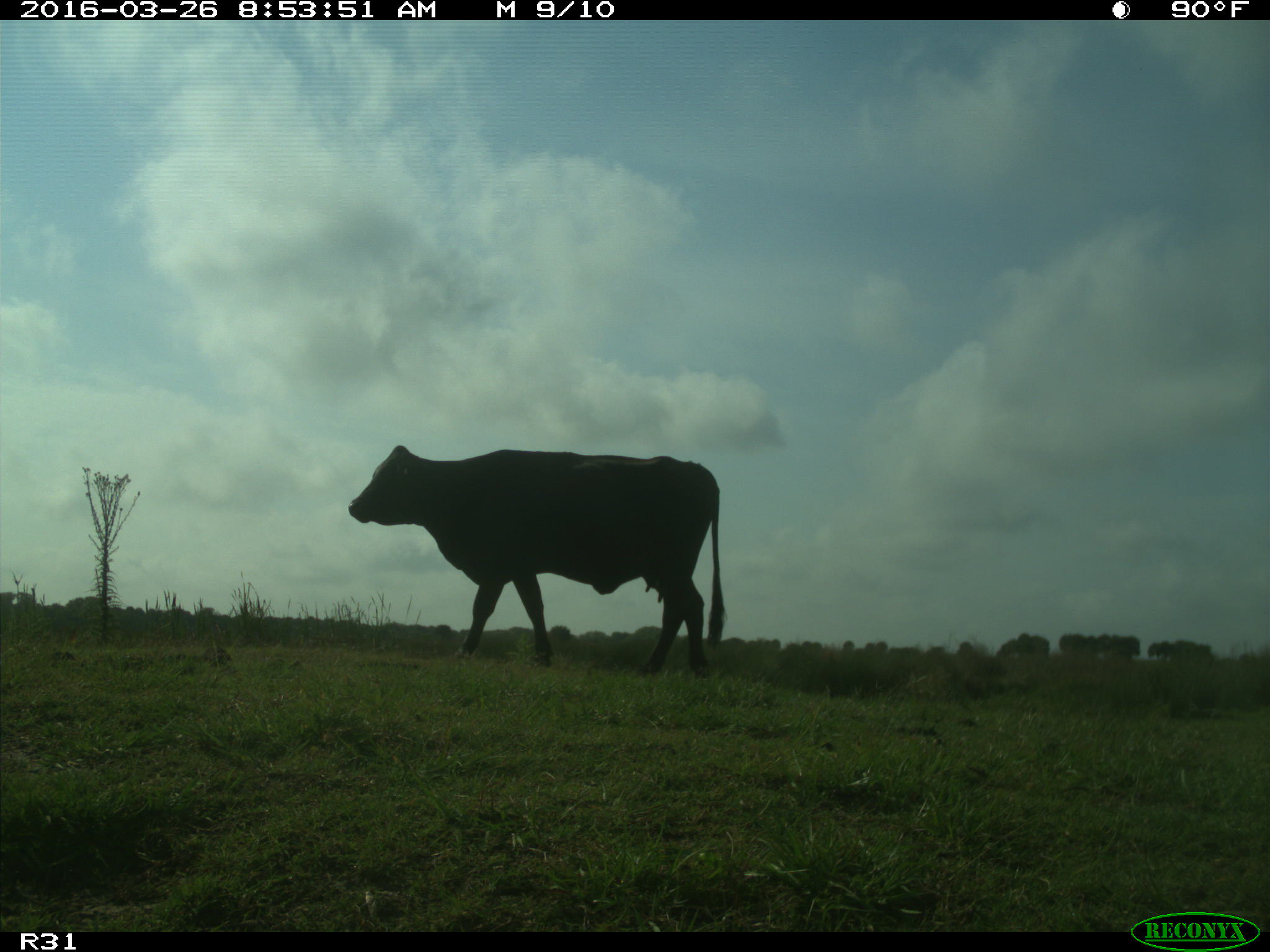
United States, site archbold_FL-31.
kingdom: Animalia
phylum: Chordata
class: Mammalia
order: Artiodactyla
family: Bovidae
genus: Bos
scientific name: Bos taurus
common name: domestic cow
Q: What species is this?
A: Bos taurus (domestic cow).